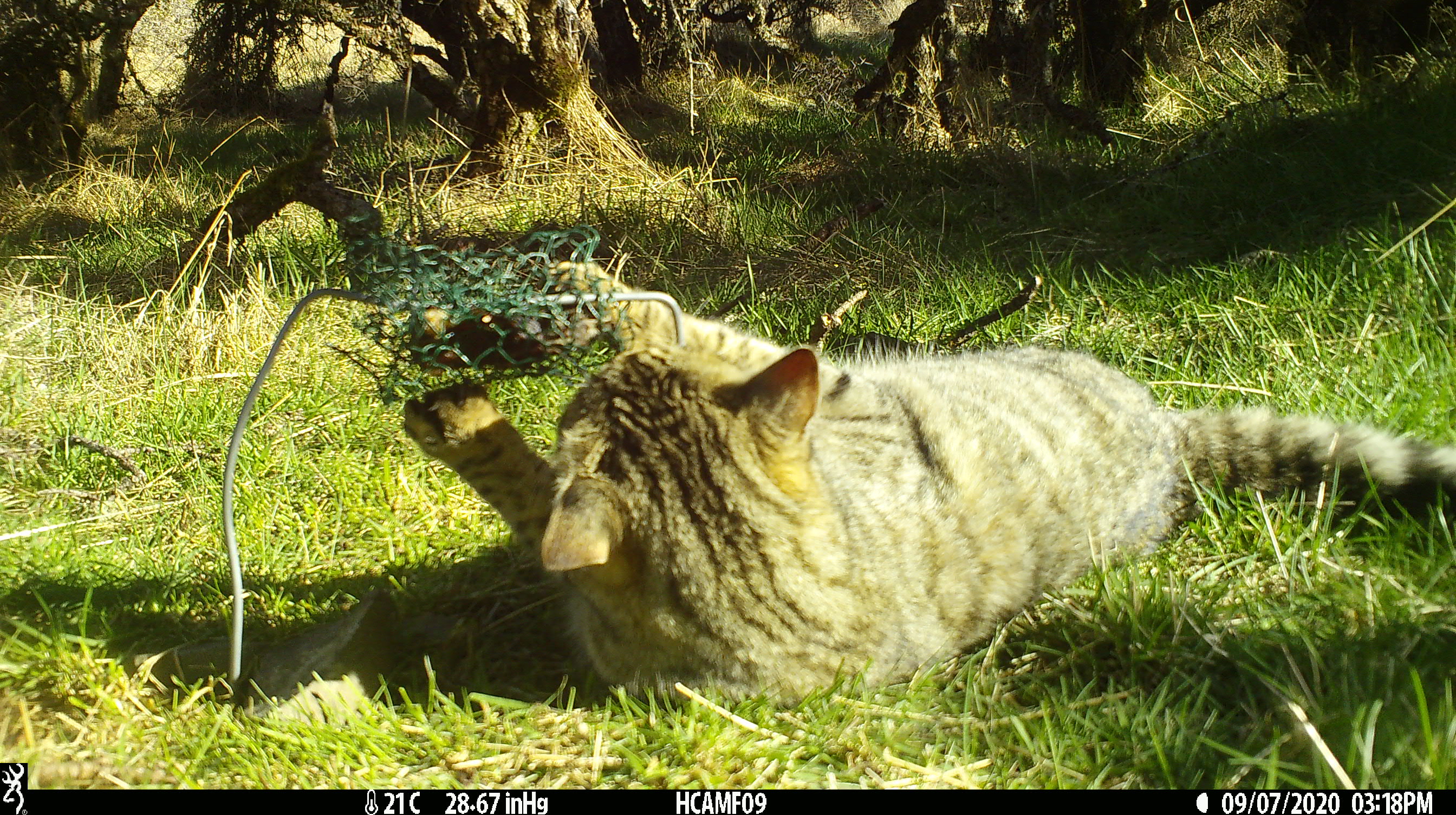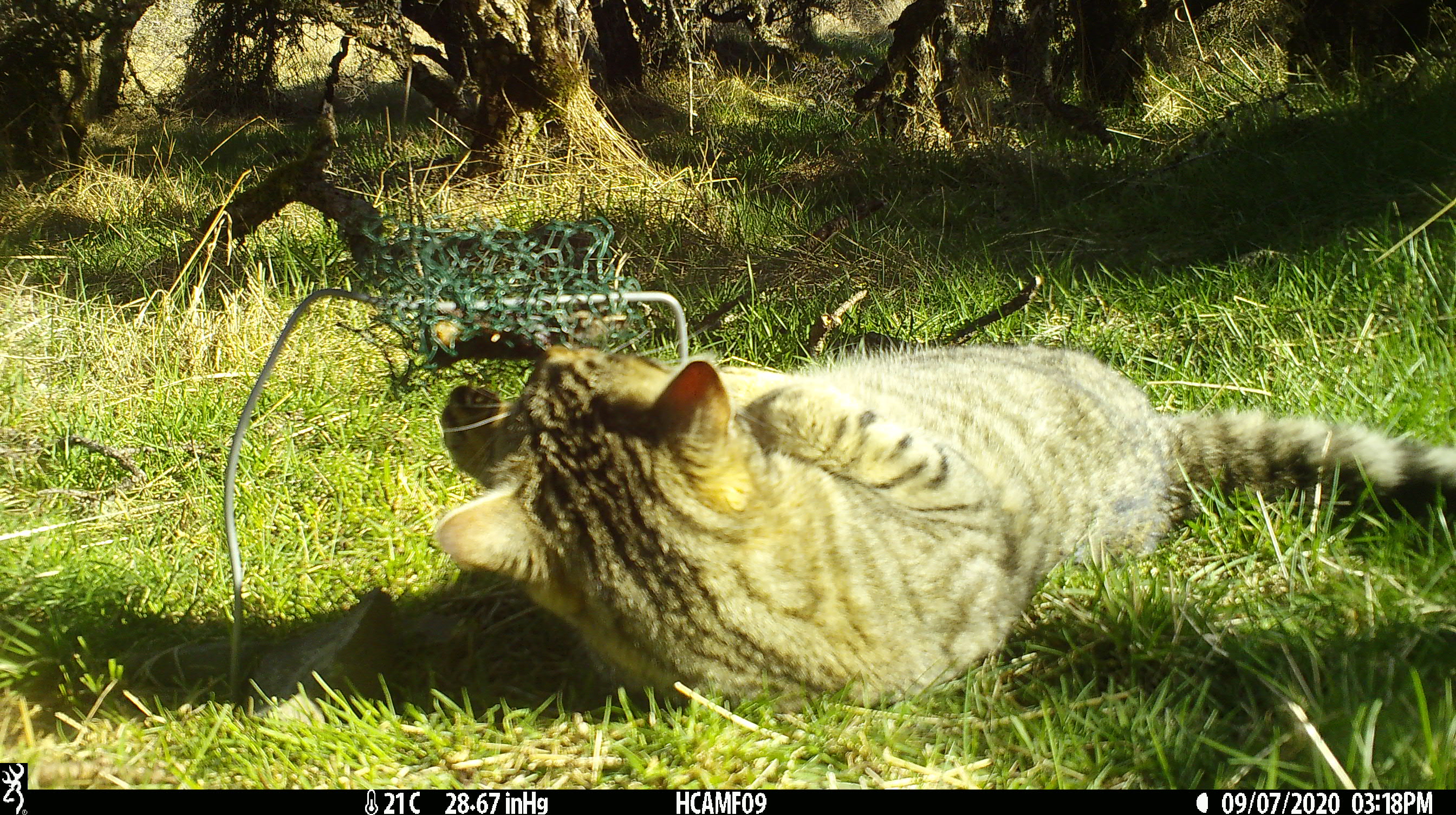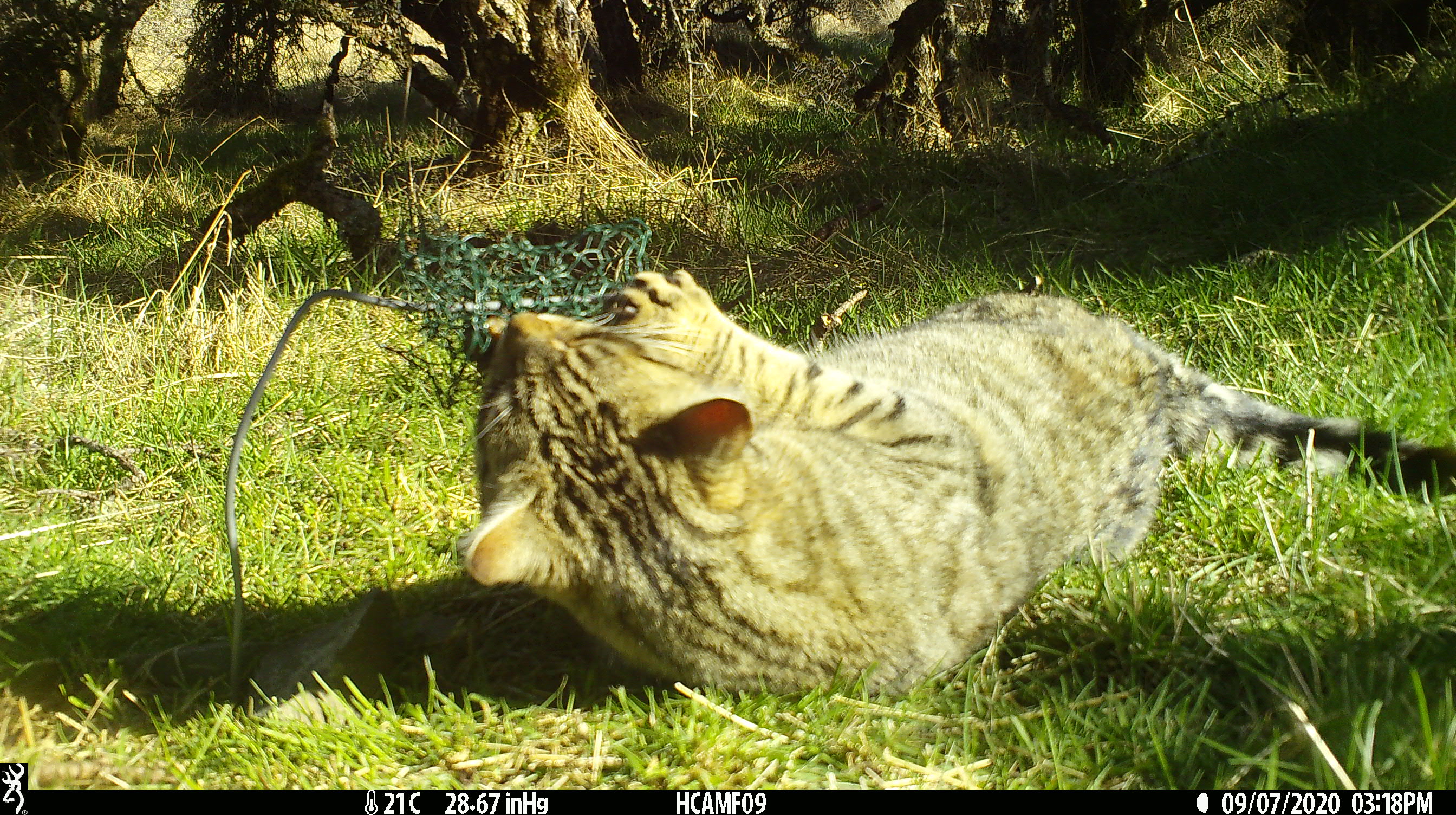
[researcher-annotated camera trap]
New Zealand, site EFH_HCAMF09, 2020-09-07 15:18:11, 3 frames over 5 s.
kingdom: Animalia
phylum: Chordata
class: Mammalia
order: Carnivora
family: Felidae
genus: Felis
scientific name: Felis catus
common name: domestic cat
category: cat